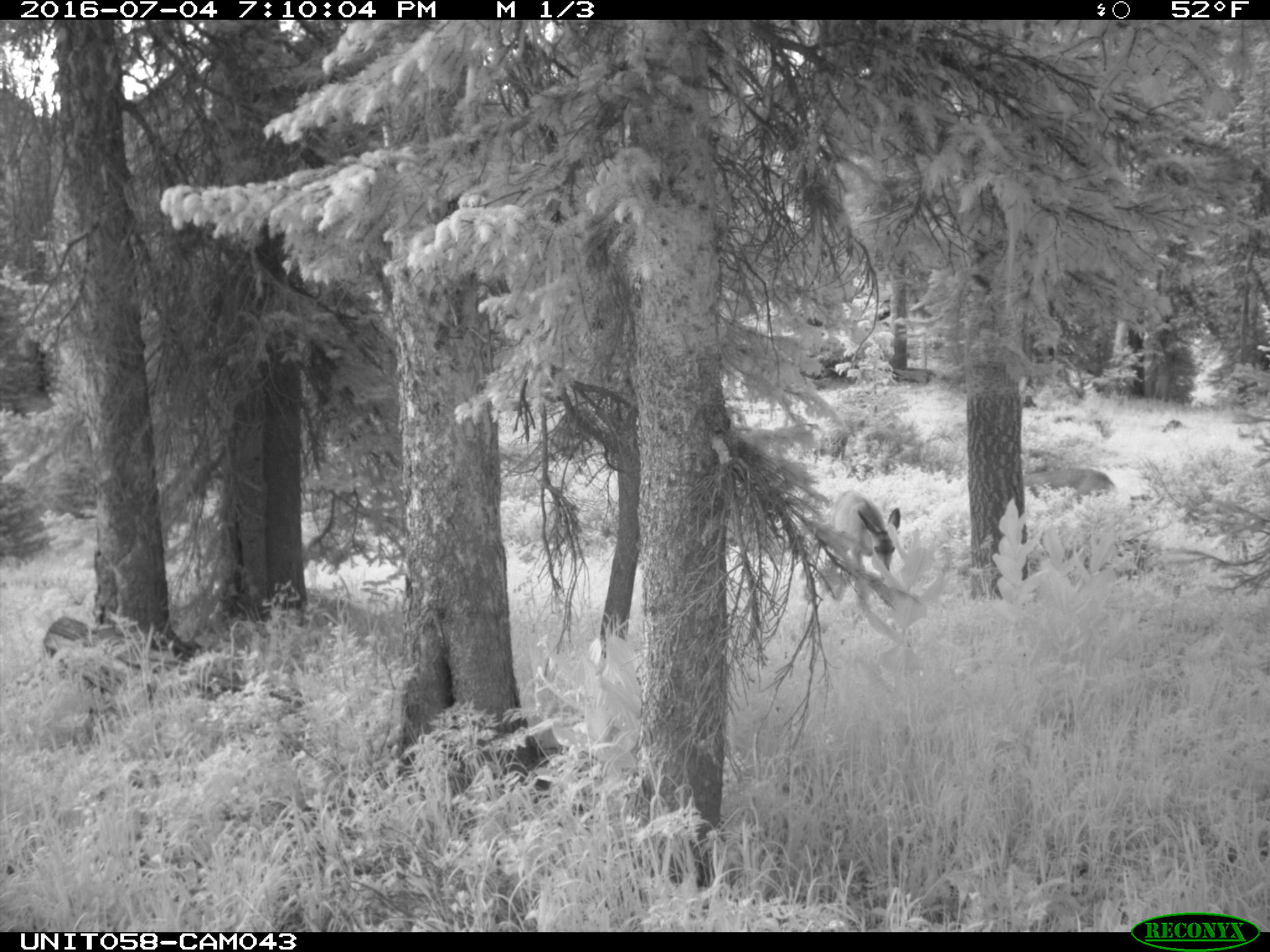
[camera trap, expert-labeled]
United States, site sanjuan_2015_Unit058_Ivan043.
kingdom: Animalia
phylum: Chordata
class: Mammalia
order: Artiodactyla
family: Cervidae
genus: Odocoileus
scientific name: Odocoileus hemionus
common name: mule deer